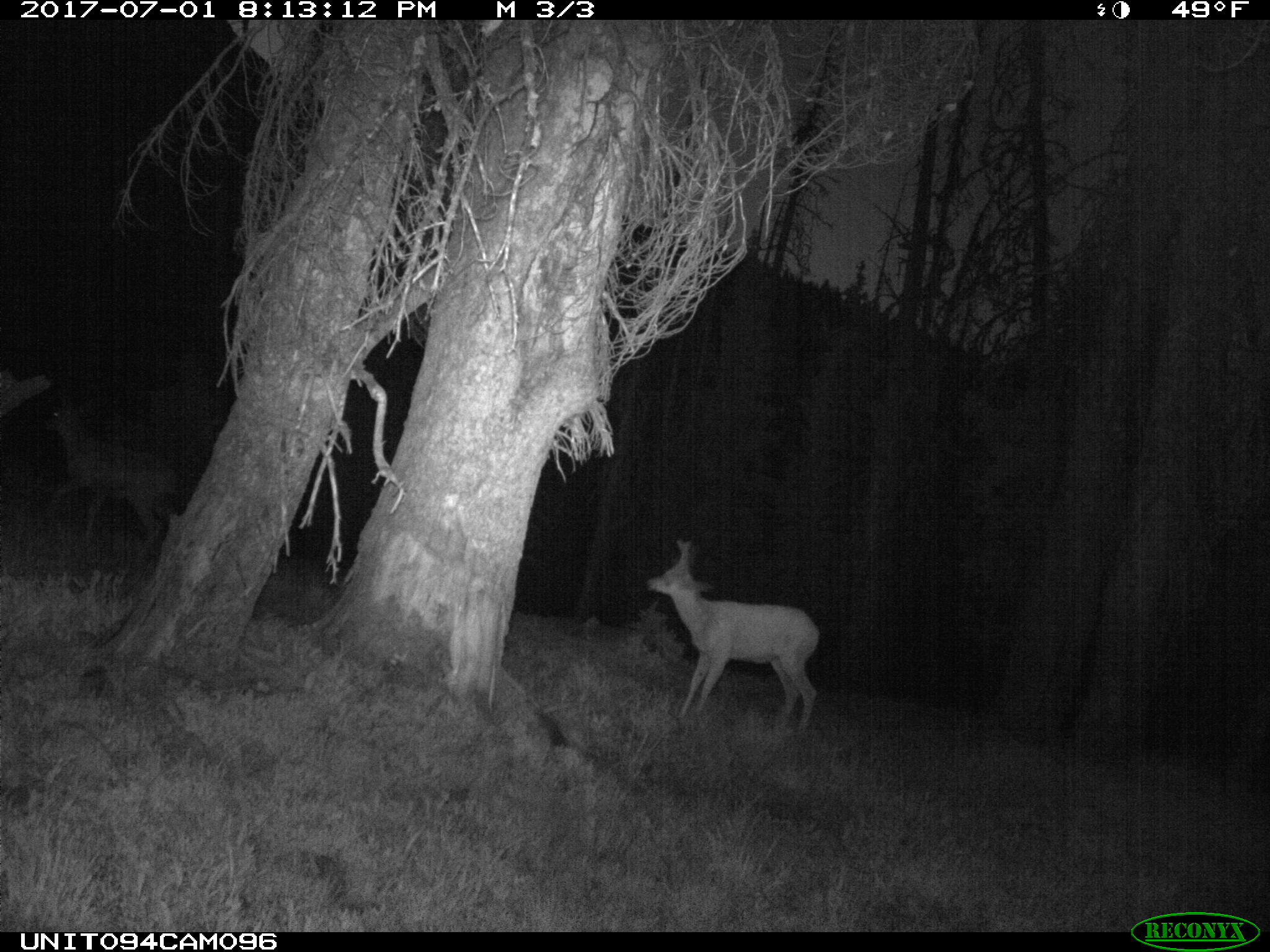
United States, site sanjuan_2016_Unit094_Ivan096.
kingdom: Animalia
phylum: Chordata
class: Mammalia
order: Artiodactyla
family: Cervidae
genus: Odocoileus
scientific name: Odocoileus hemionus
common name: mule deer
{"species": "Odocoileus hemionus (mule deer)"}